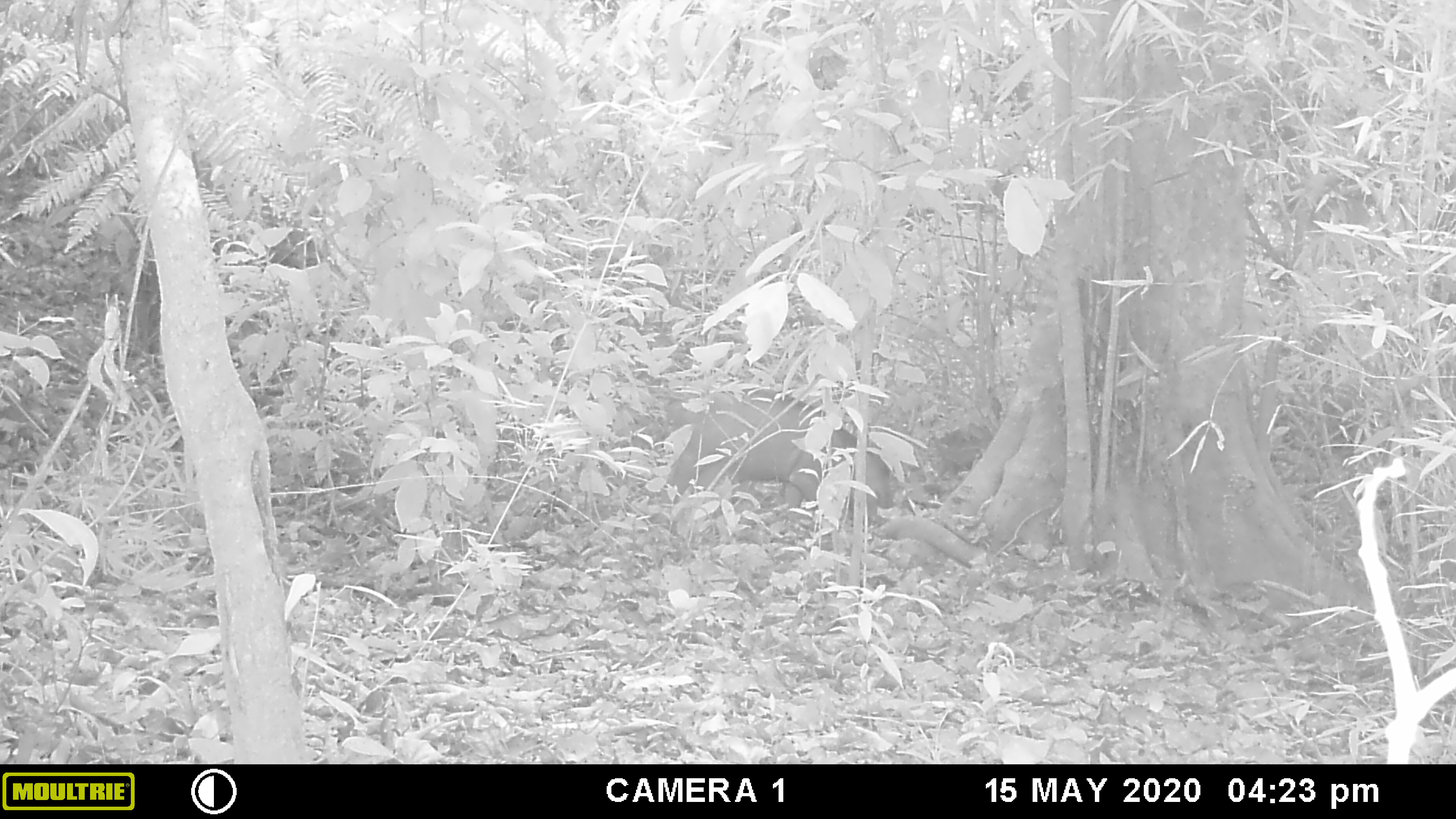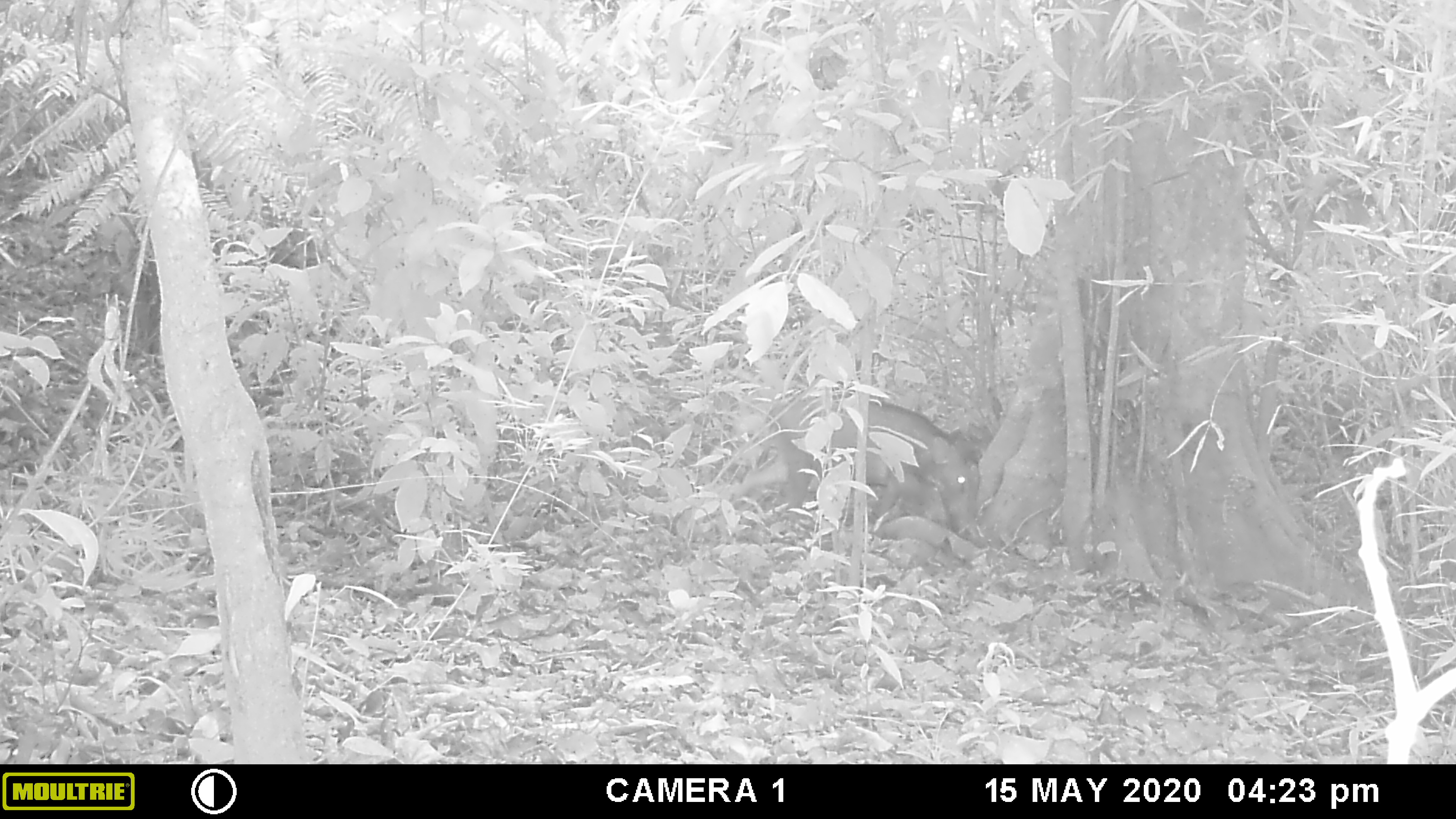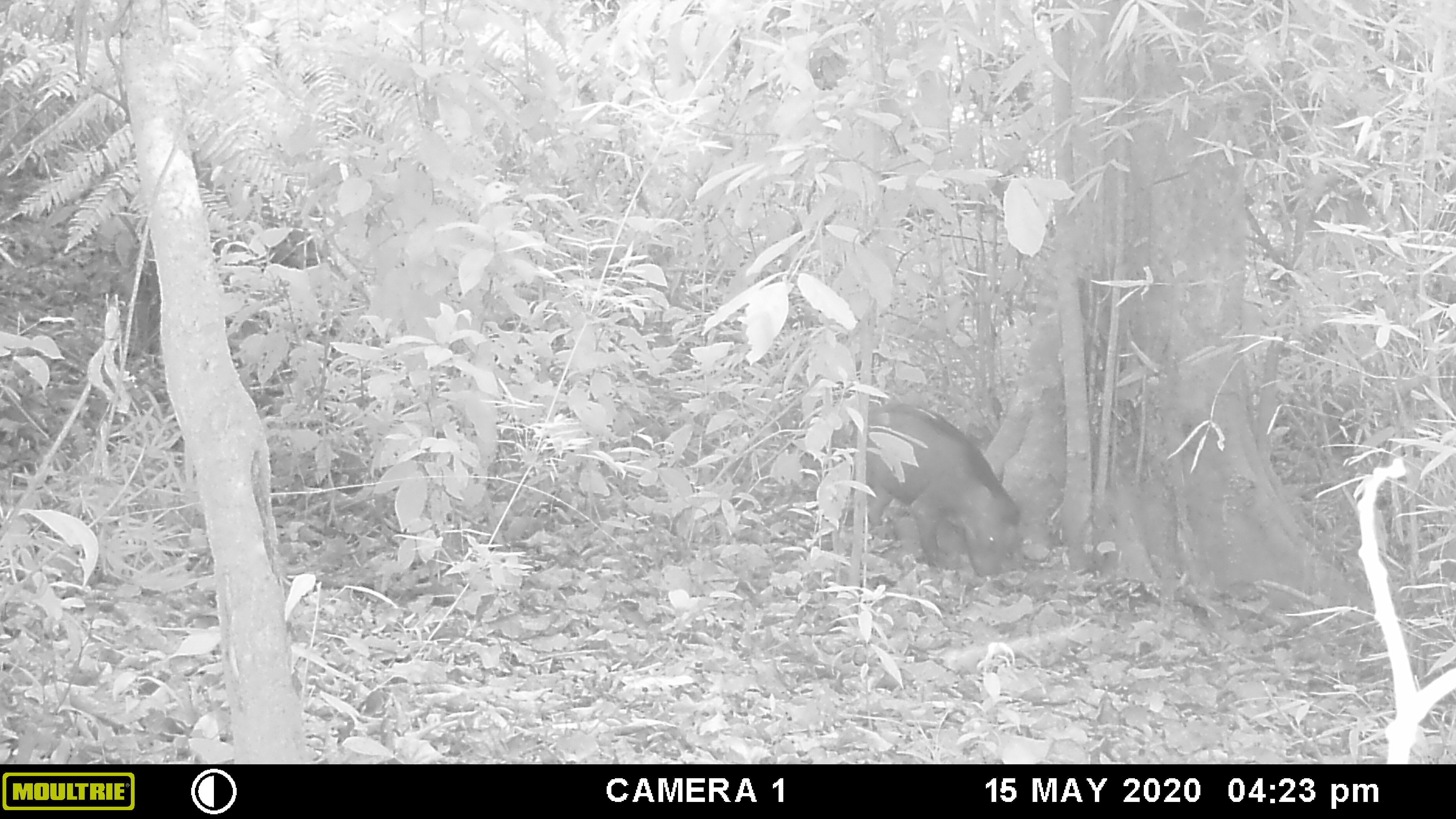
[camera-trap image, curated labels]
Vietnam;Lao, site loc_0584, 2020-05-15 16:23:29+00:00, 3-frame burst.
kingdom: Animalia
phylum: Chordata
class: Mammalia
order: Artiodactyla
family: Suidae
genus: Sus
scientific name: Sus scrofa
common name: eurasian wild pig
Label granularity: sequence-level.